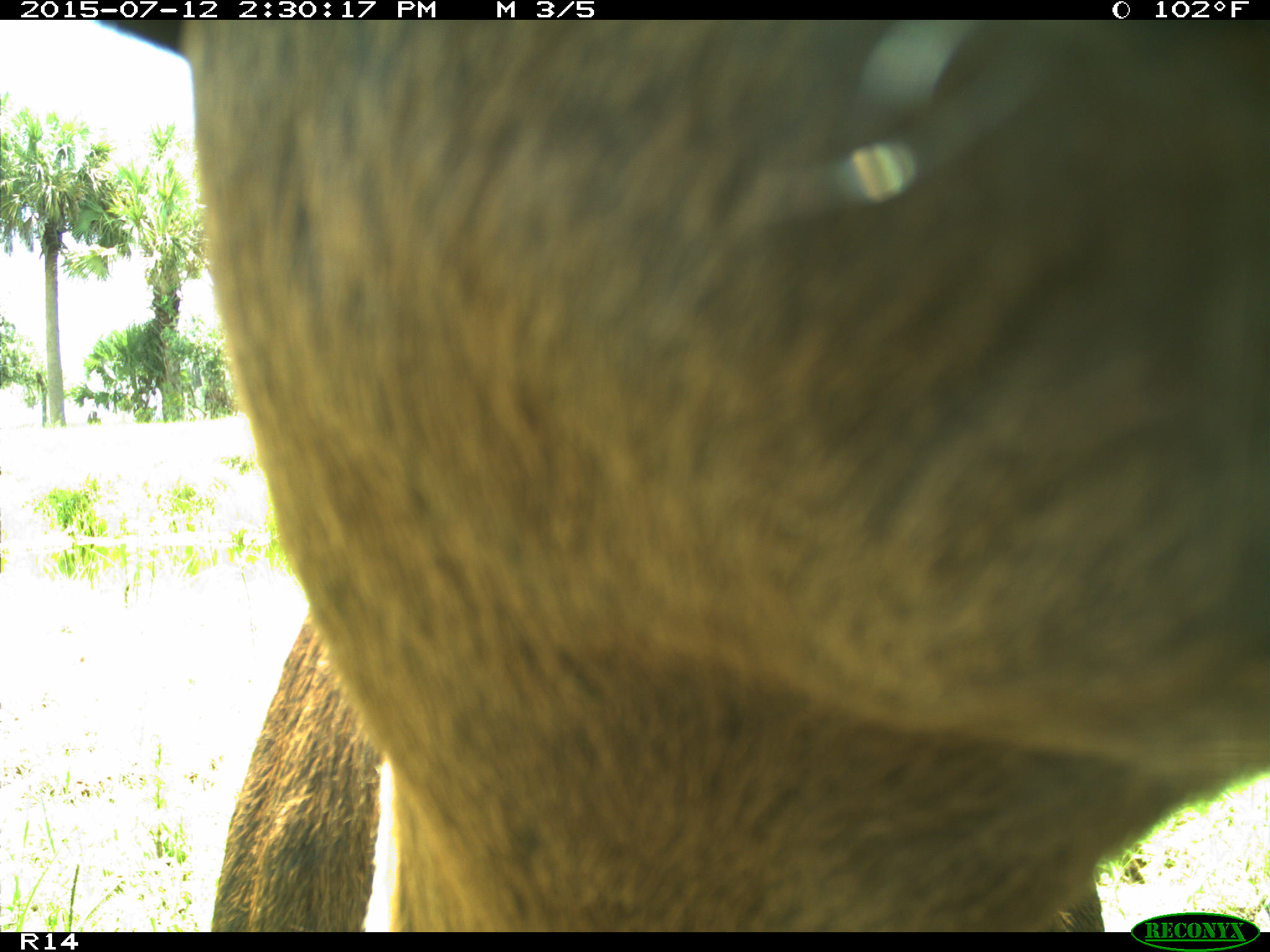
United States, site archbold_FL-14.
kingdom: Animalia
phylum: Chordata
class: Mammalia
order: Artiodactyla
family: Bovidae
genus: Bos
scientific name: Bos taurus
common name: domestic cow